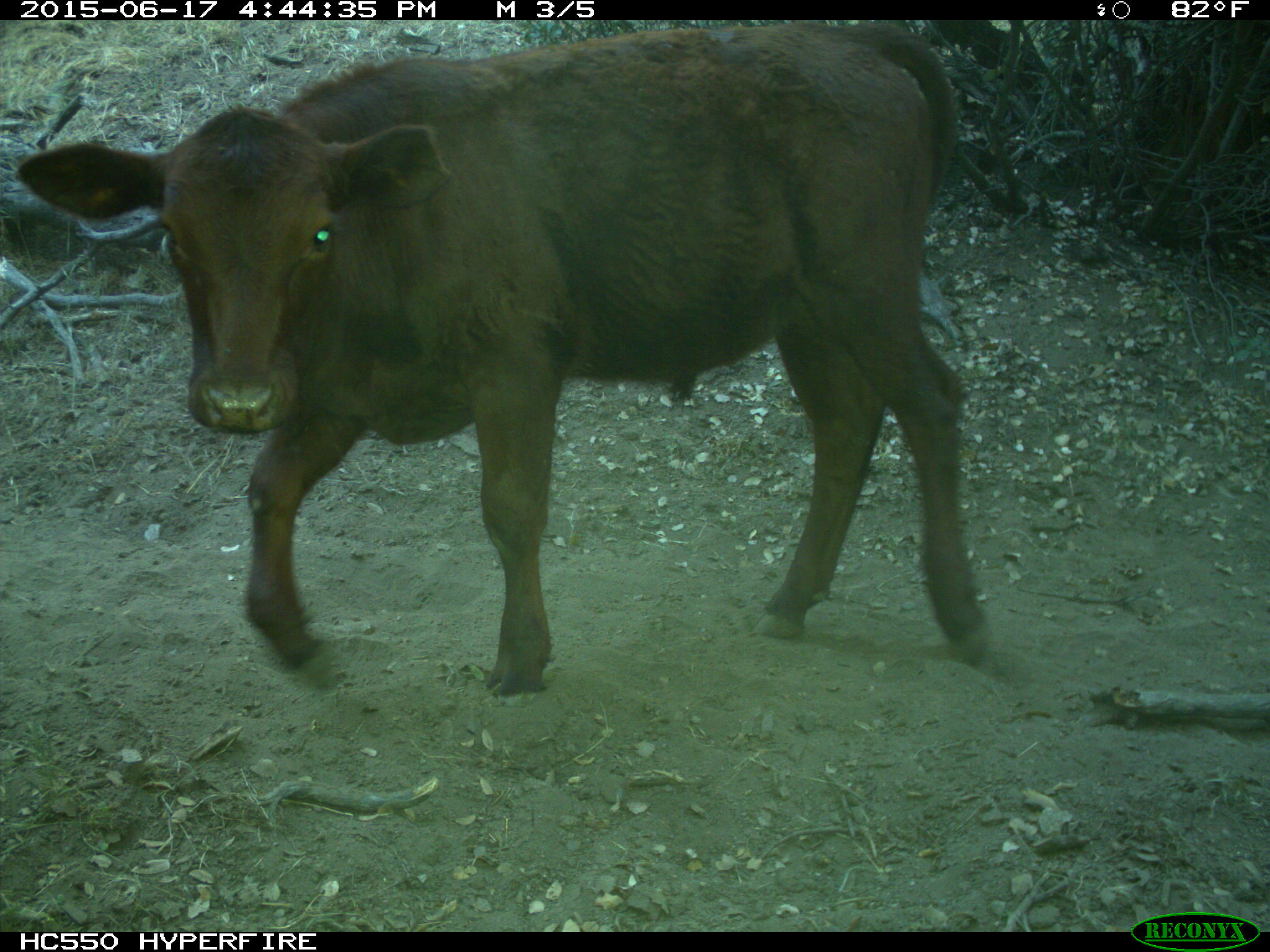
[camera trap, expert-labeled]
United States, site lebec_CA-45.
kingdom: Animalia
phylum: Chordata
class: Mammalia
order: Artiodactyla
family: Bovidae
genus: Bos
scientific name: Bos taurus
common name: domestic cow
Bos taurus (domestic cow).